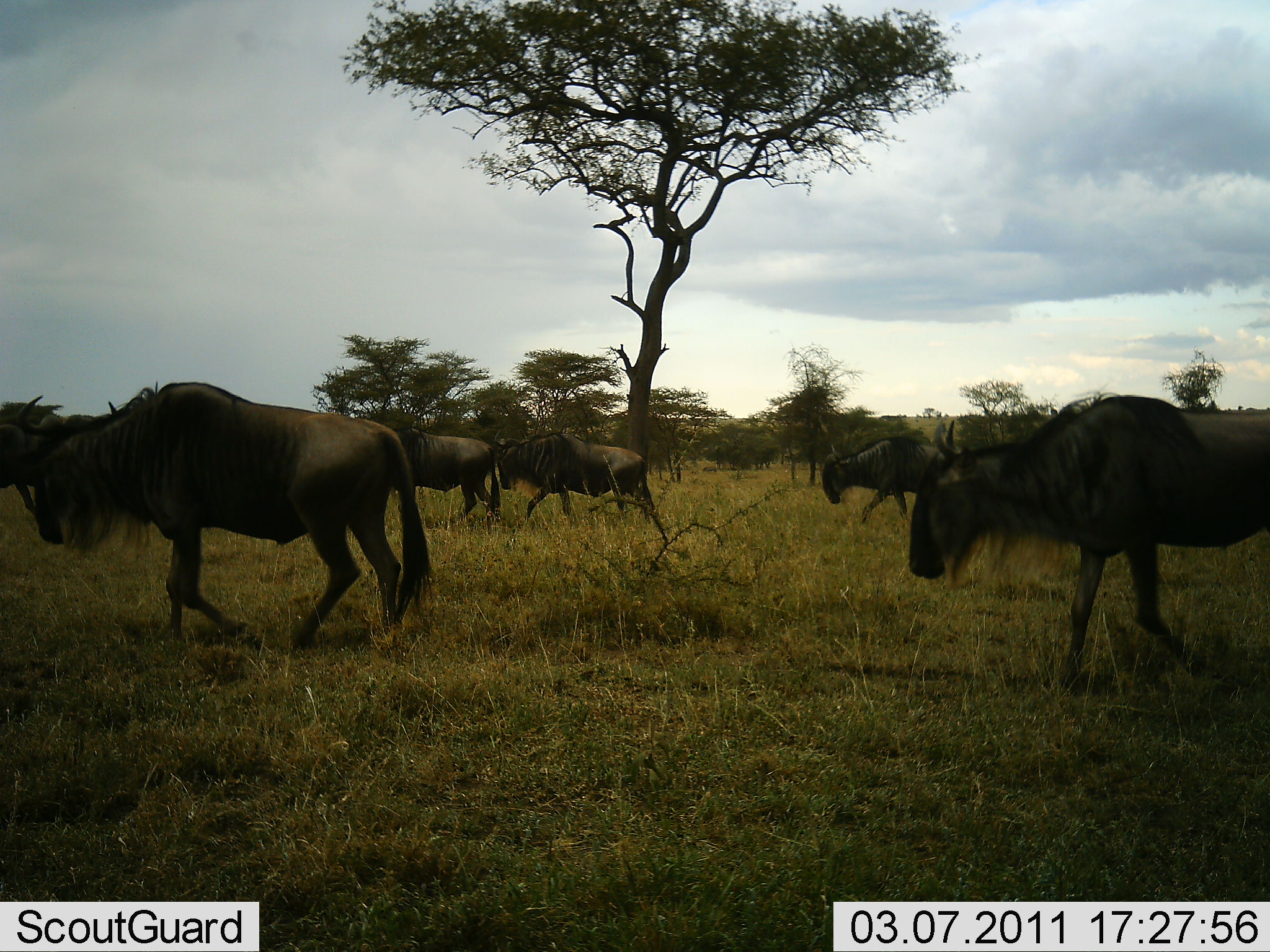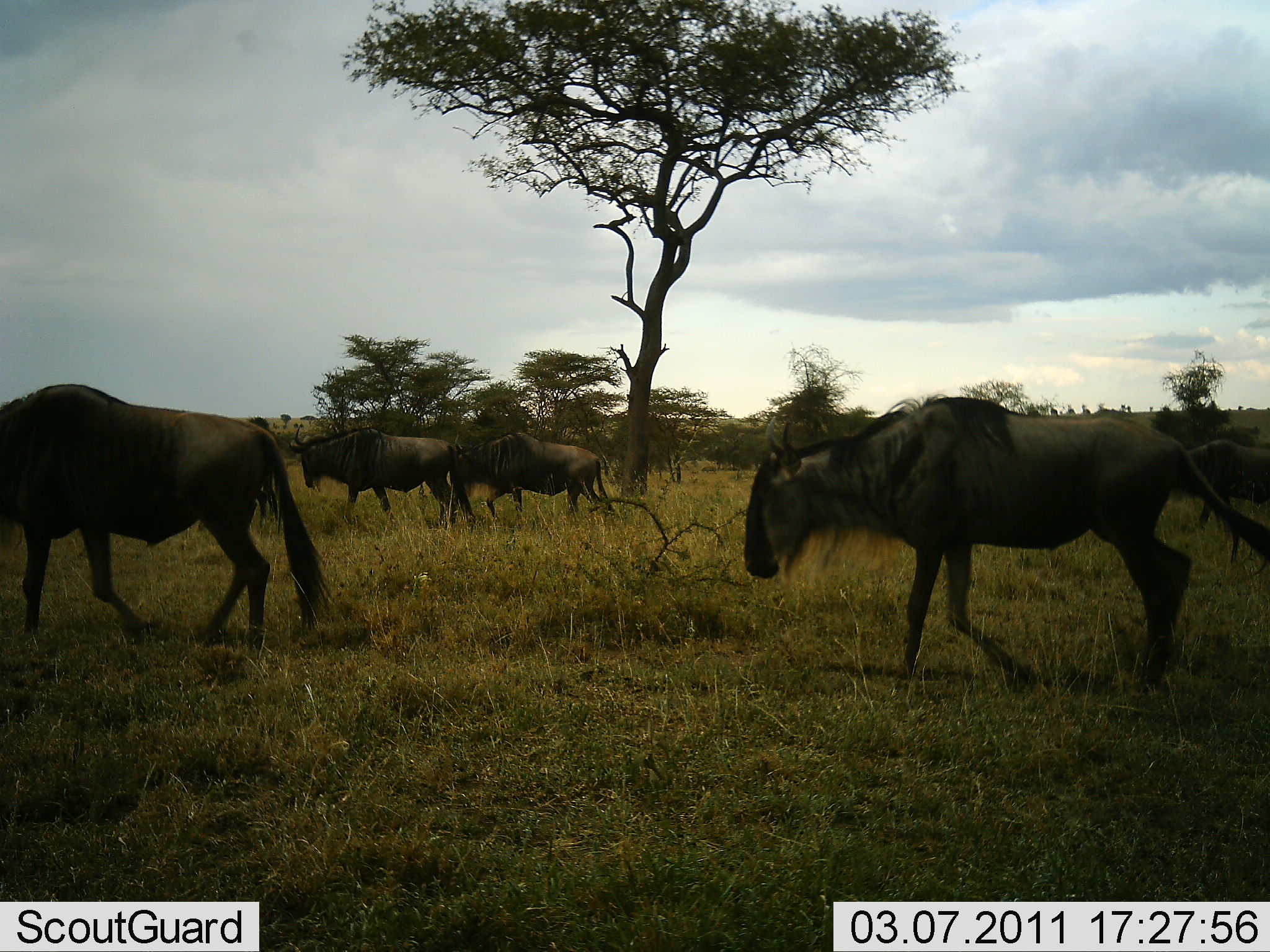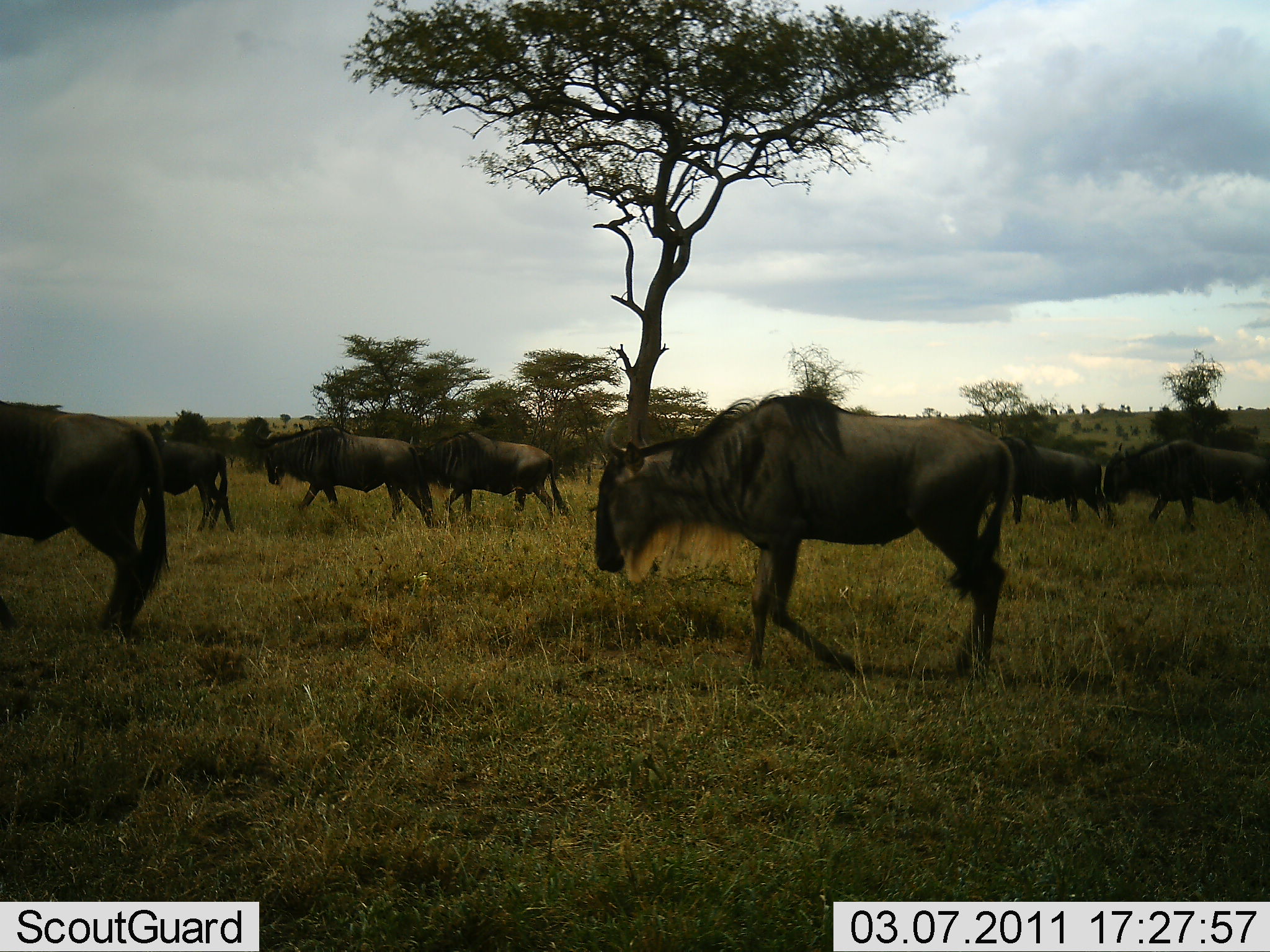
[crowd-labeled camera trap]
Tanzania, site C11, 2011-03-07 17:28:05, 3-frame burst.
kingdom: Animalia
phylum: Chordata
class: Mammalia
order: Artiodactyla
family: Bovidae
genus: Connochaetes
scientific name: Connochaetes taurinus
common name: blue wildebeest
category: wildebeest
Wildebeest (blue wildebeest) (Connochaetes taurinus), count 8. Behavior (volunteer vote fractions): standing 0%, resting 0%, moving 100%, interacting 0%. Young present (vote fraction): 10%. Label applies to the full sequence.